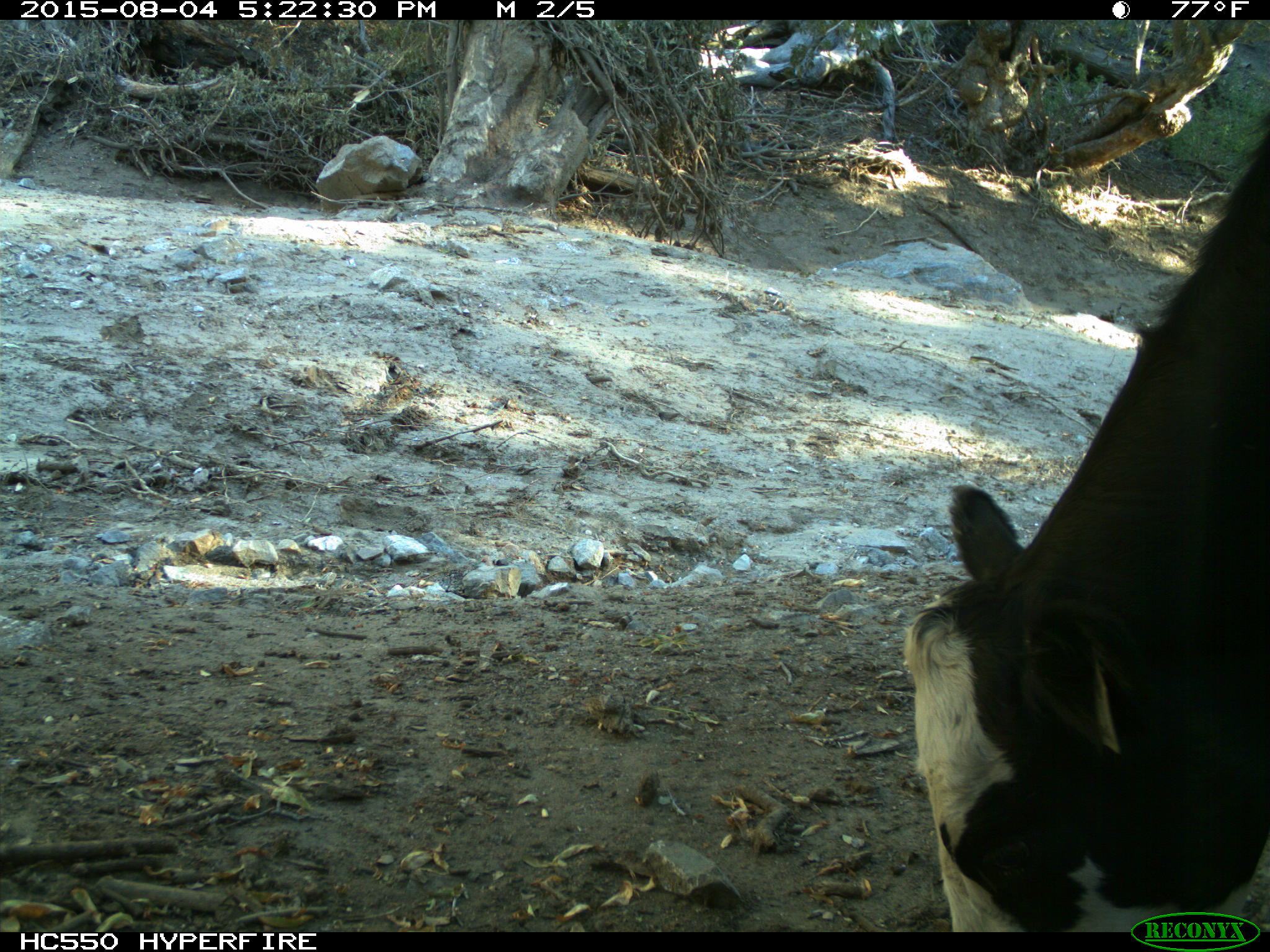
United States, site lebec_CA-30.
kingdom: Animalia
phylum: Chordata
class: Mammalia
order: Artiodactyla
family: Bovidae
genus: Bos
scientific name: Bos taurus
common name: domestic cow